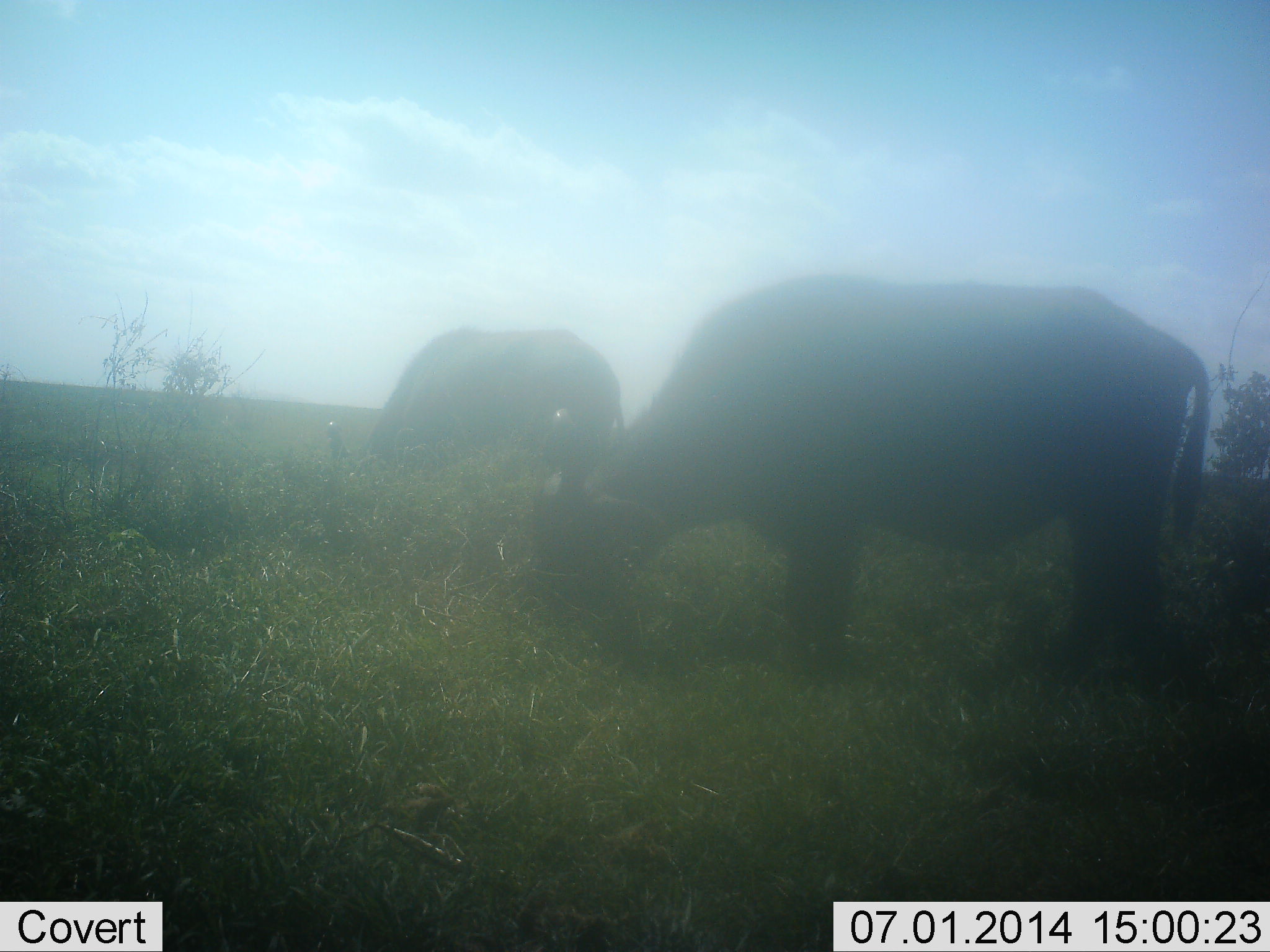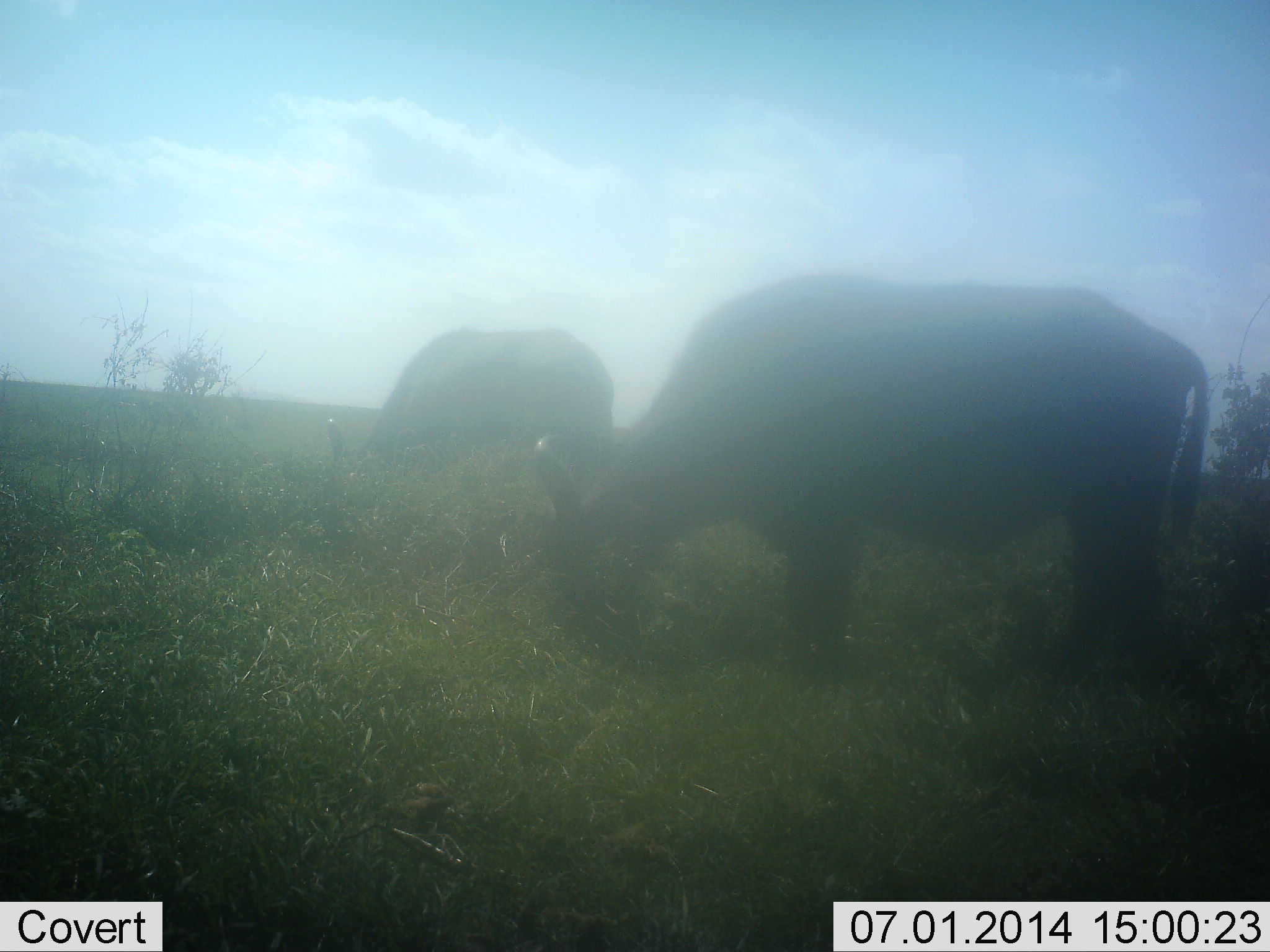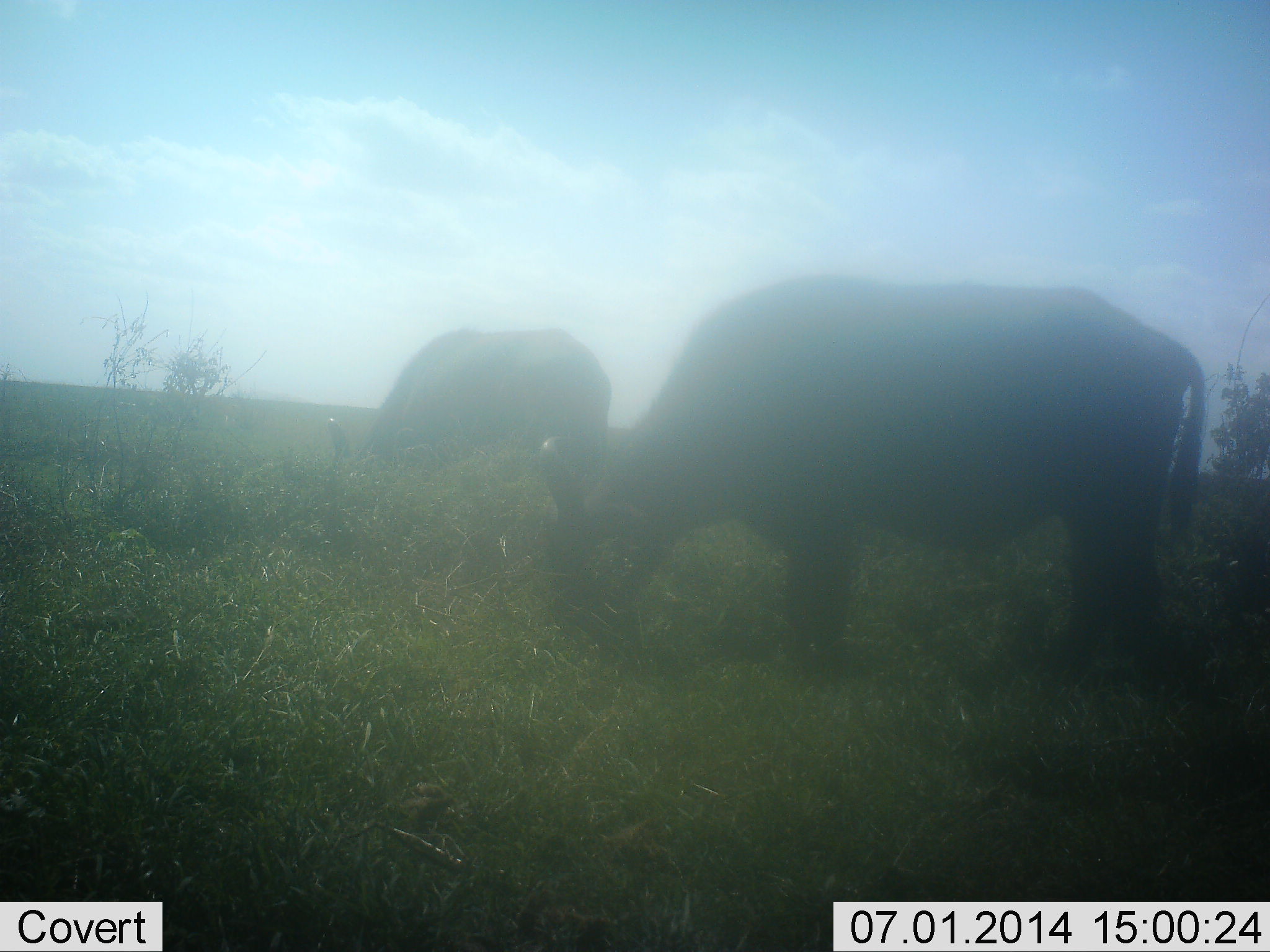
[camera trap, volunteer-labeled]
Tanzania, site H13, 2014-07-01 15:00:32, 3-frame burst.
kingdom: Animalia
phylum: Chordata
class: Mammalia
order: Artiodactyla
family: Bovidae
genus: Syncerus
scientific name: Syncerus caffer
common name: cape buffalo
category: buffalo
Buffalo (cape buffalo) (Syncerus caffer), count 2. Behavior (volunteer vote fractions): standing 20%, resting 0%, moving 0%, interacting 0%. Young present (vote fraction): 0%. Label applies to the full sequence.